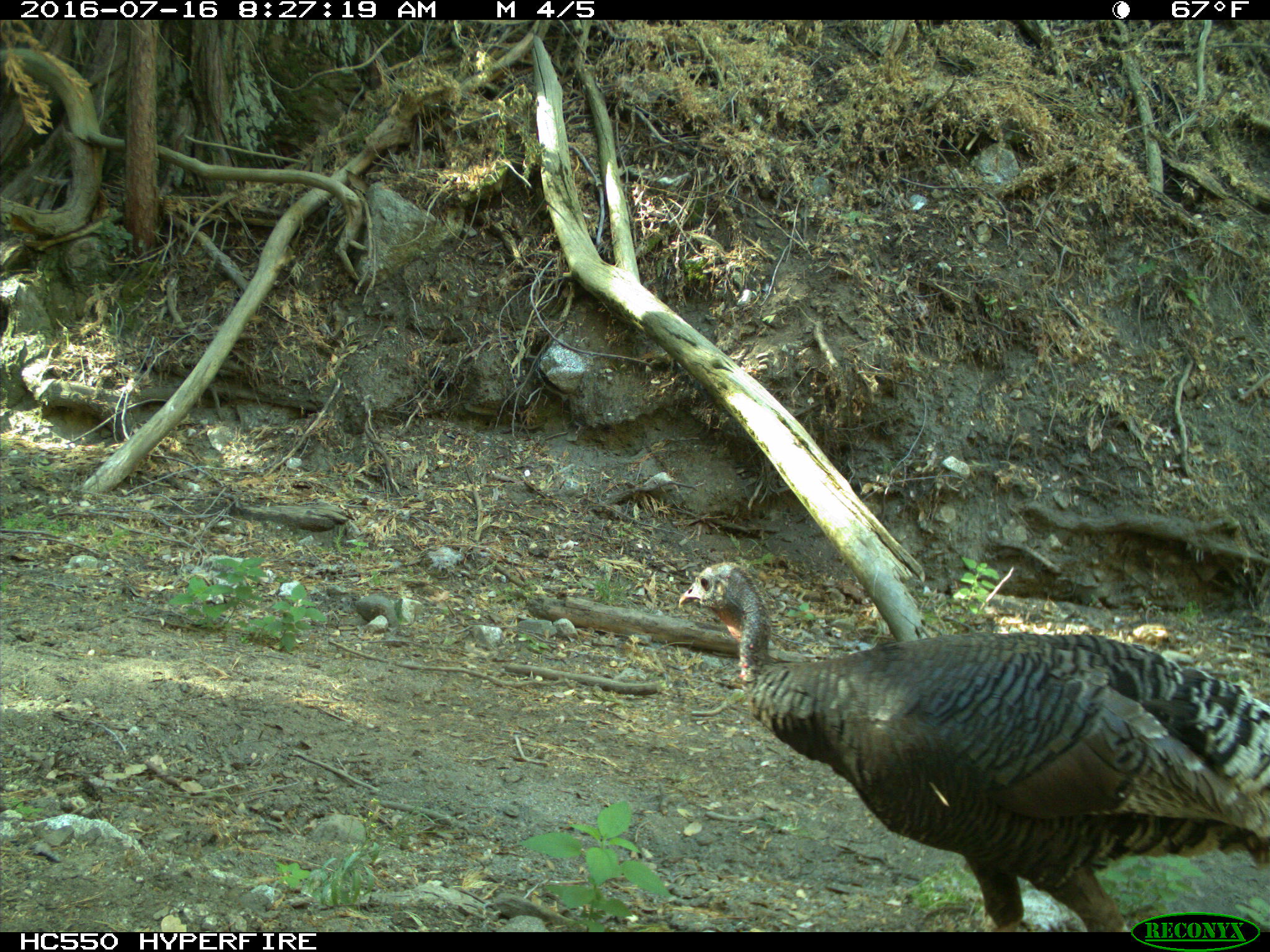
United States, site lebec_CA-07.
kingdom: Animalia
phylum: Chordata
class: Aves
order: Galliformes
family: Phasianidae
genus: Meleagris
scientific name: Meleagris gallopavo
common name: wild turkey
Meleagris gallopavo (wild turkey).